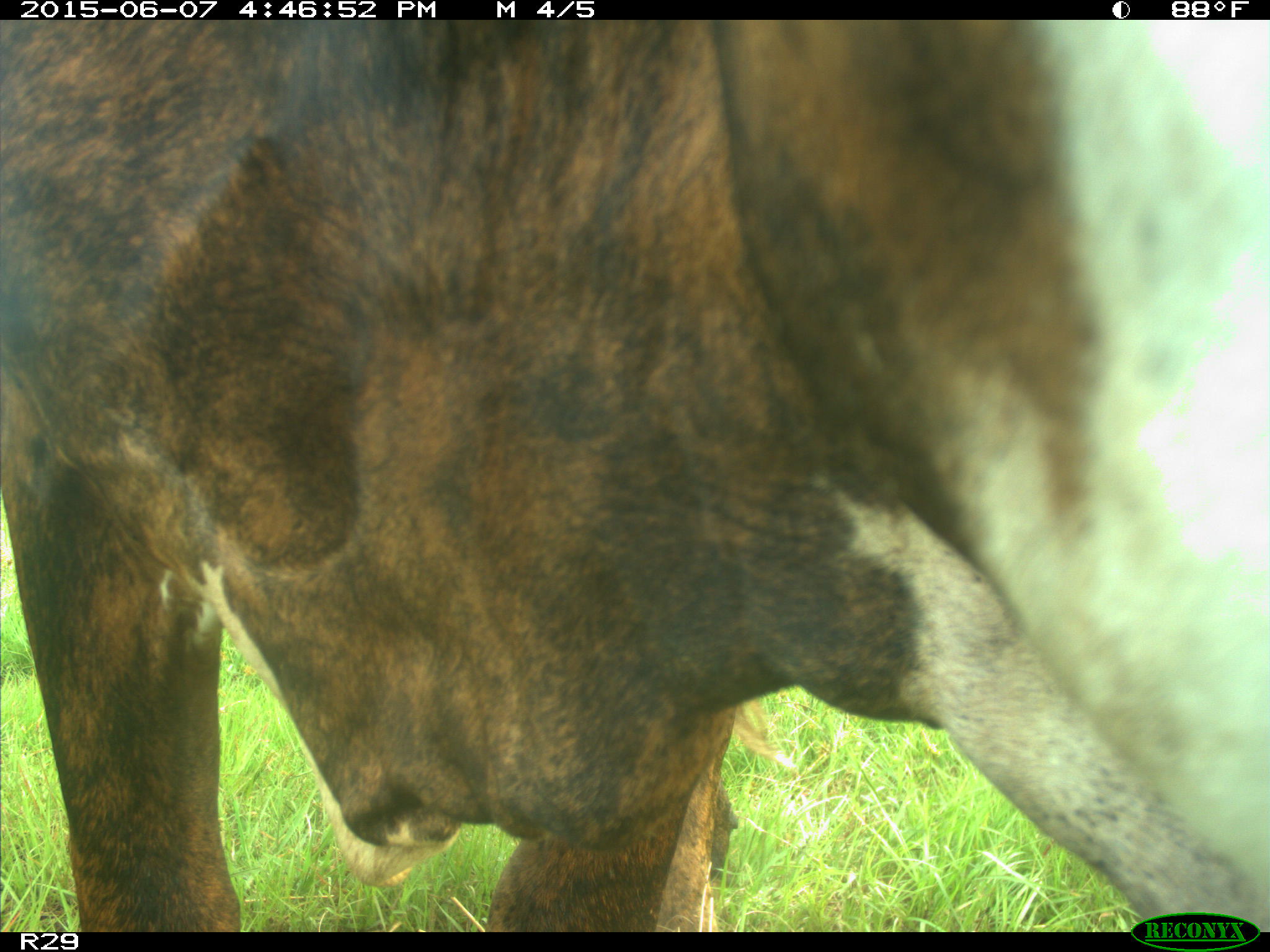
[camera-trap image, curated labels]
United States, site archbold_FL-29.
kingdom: Animalia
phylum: Chordata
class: Mammalia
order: Artiodactyla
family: Bovidae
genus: Bos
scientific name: Bos taurus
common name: domestic cow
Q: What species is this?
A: Bos taurus (domestic cow).